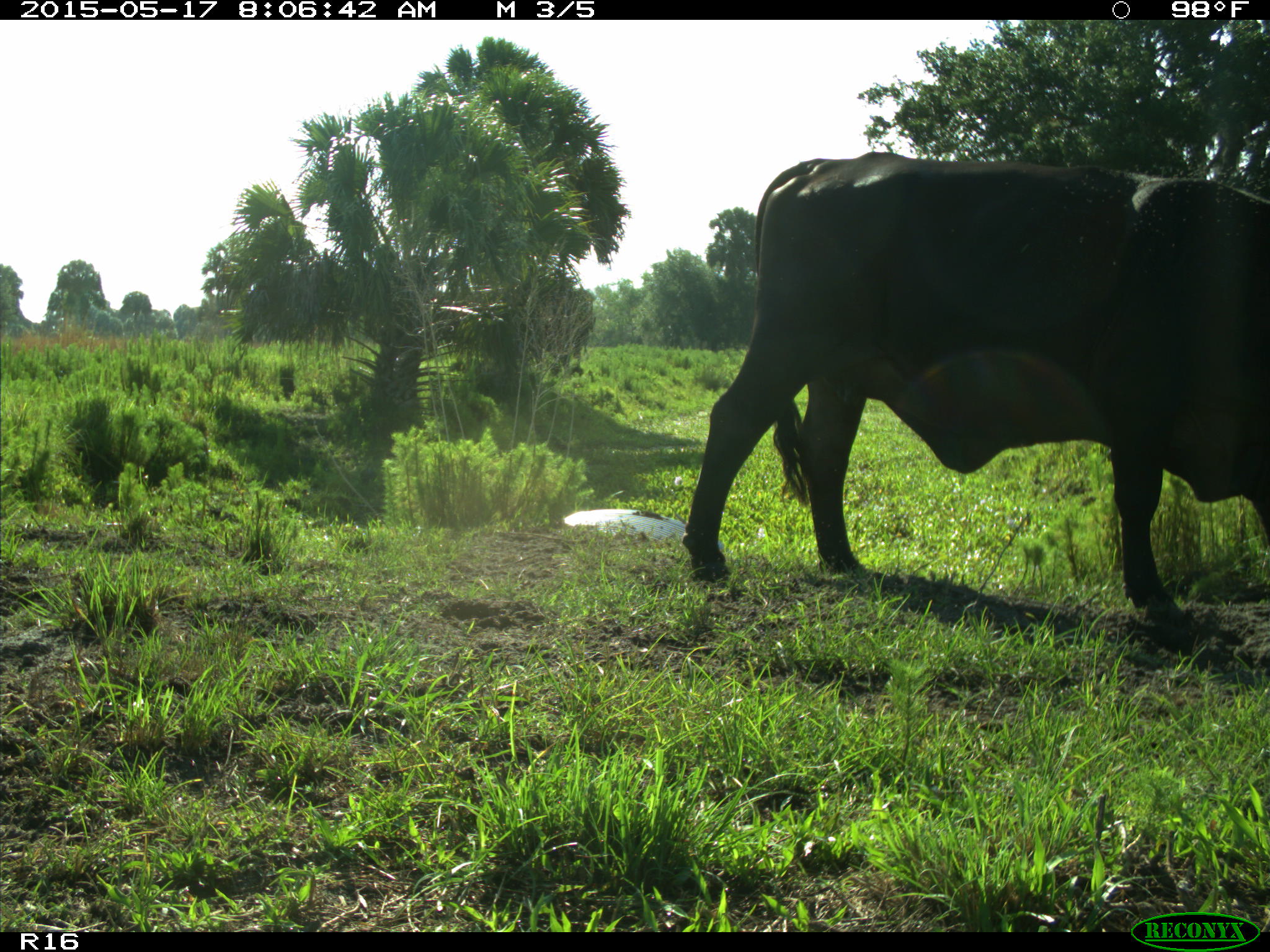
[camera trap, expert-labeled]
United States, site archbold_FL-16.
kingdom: Animalia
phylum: Chordata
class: Mammalia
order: Artiodactyla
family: Bovidae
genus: Bos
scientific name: Bos taurus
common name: domestic cow